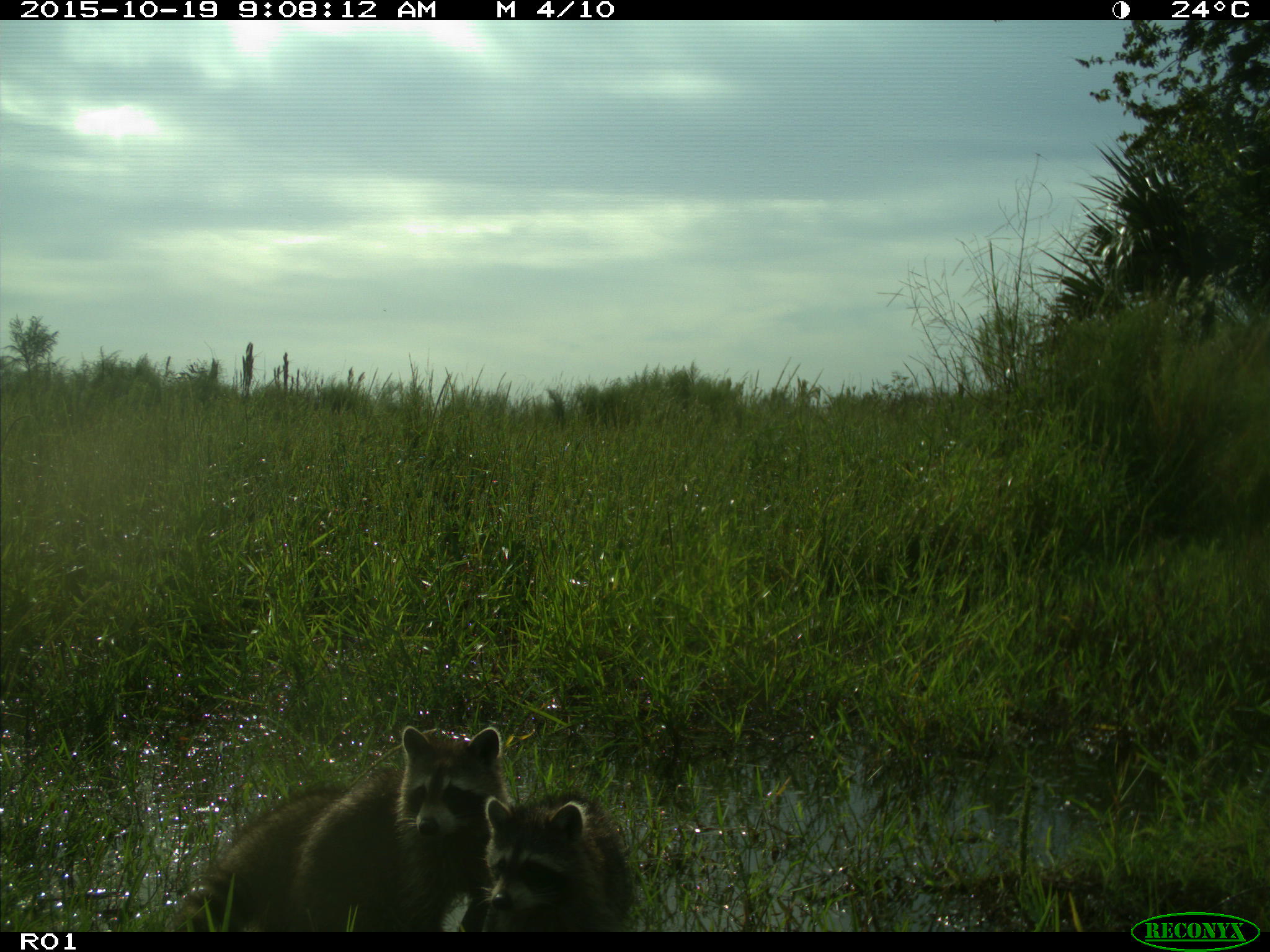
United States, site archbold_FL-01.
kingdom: Animalia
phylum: Chordata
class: Mammalia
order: Carnivora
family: Procyonidae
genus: Procyon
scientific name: Procyon lotor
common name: common raccoon